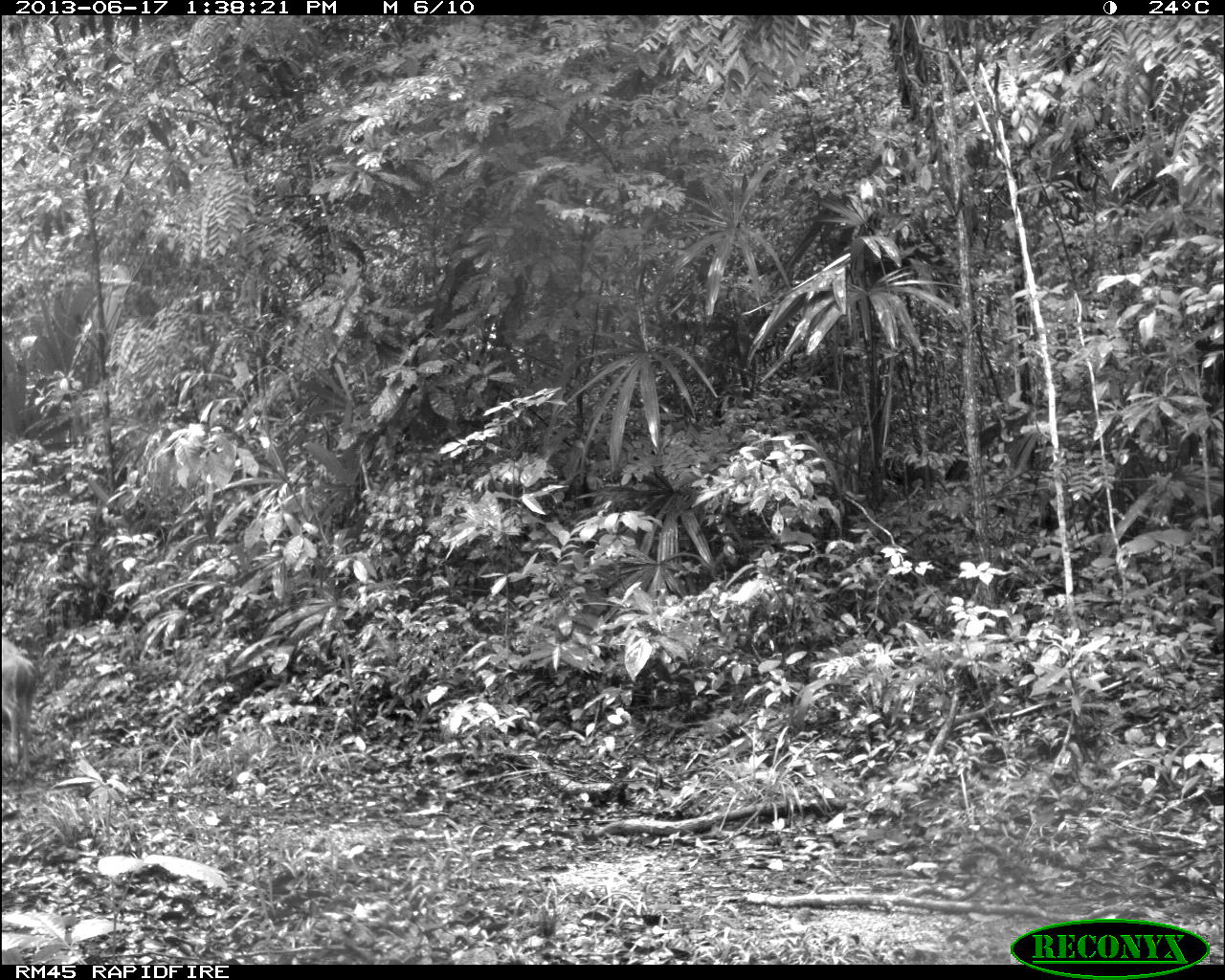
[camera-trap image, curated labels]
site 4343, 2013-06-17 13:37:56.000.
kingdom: Animalia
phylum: Chordata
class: Mammalia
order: Artiodactyla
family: Cervidae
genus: Odocoileus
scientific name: Odocoileus virginianus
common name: white-tailed deer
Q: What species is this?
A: Odocoileus virginianus (white-tailed deer).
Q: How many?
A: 2.